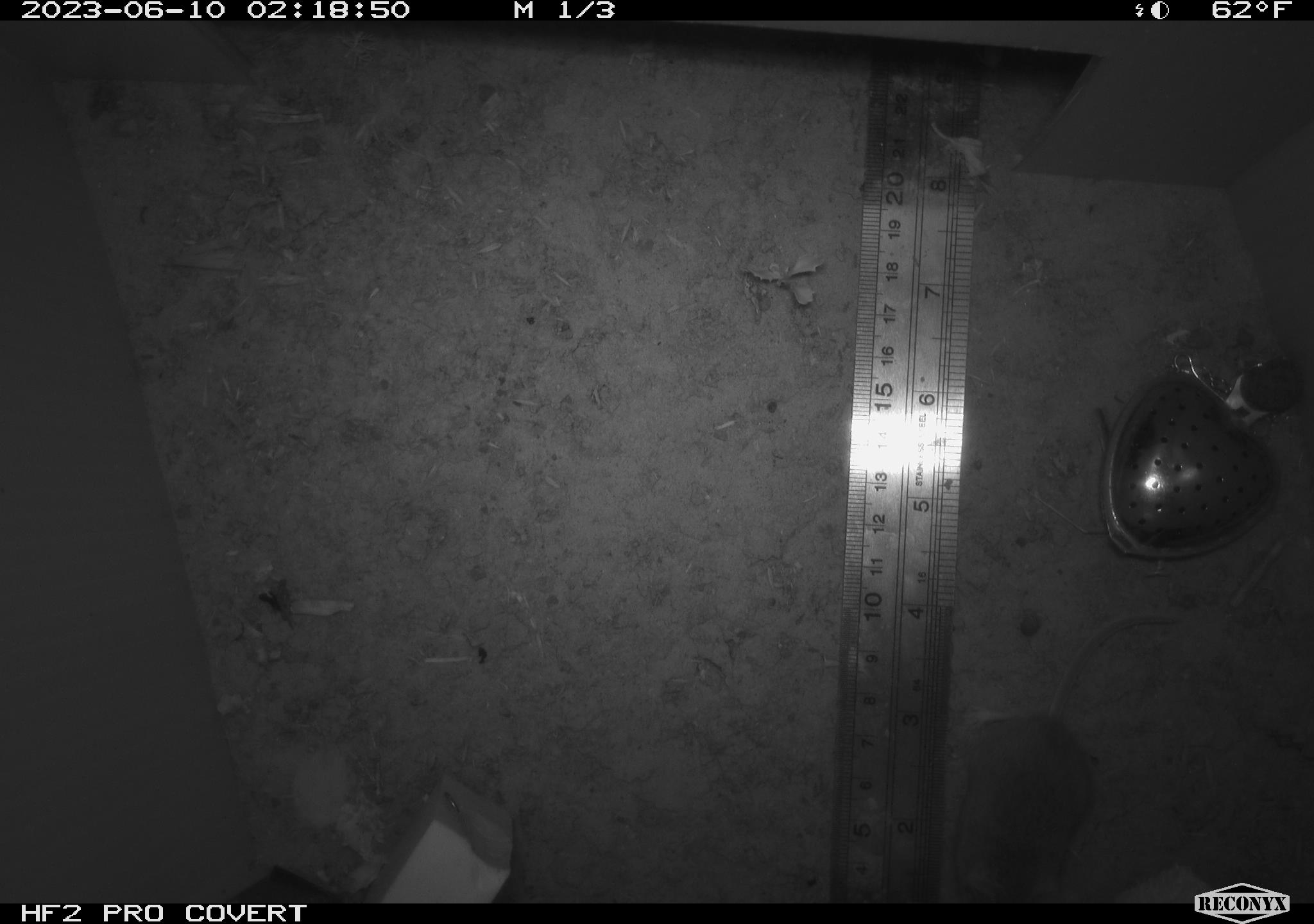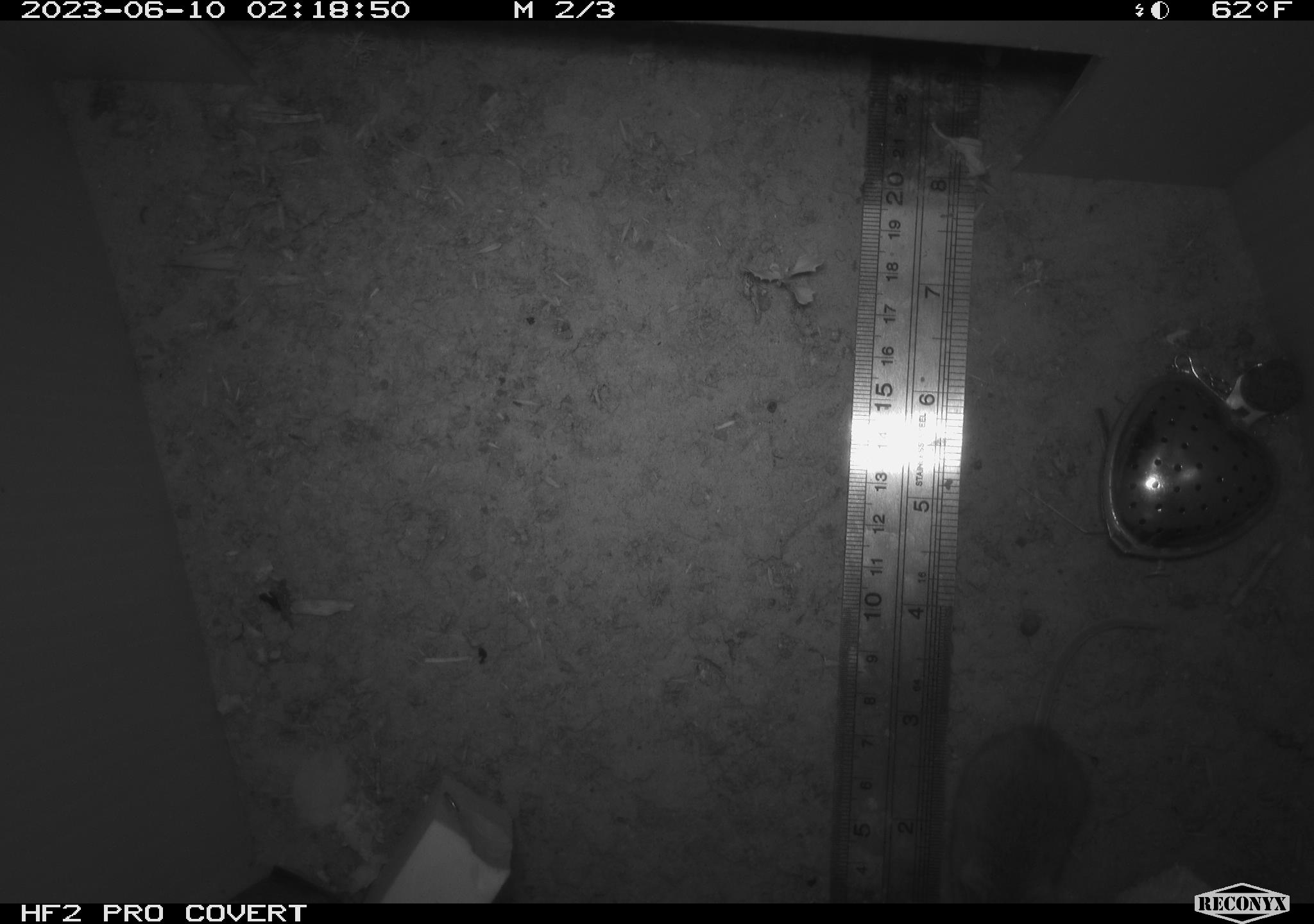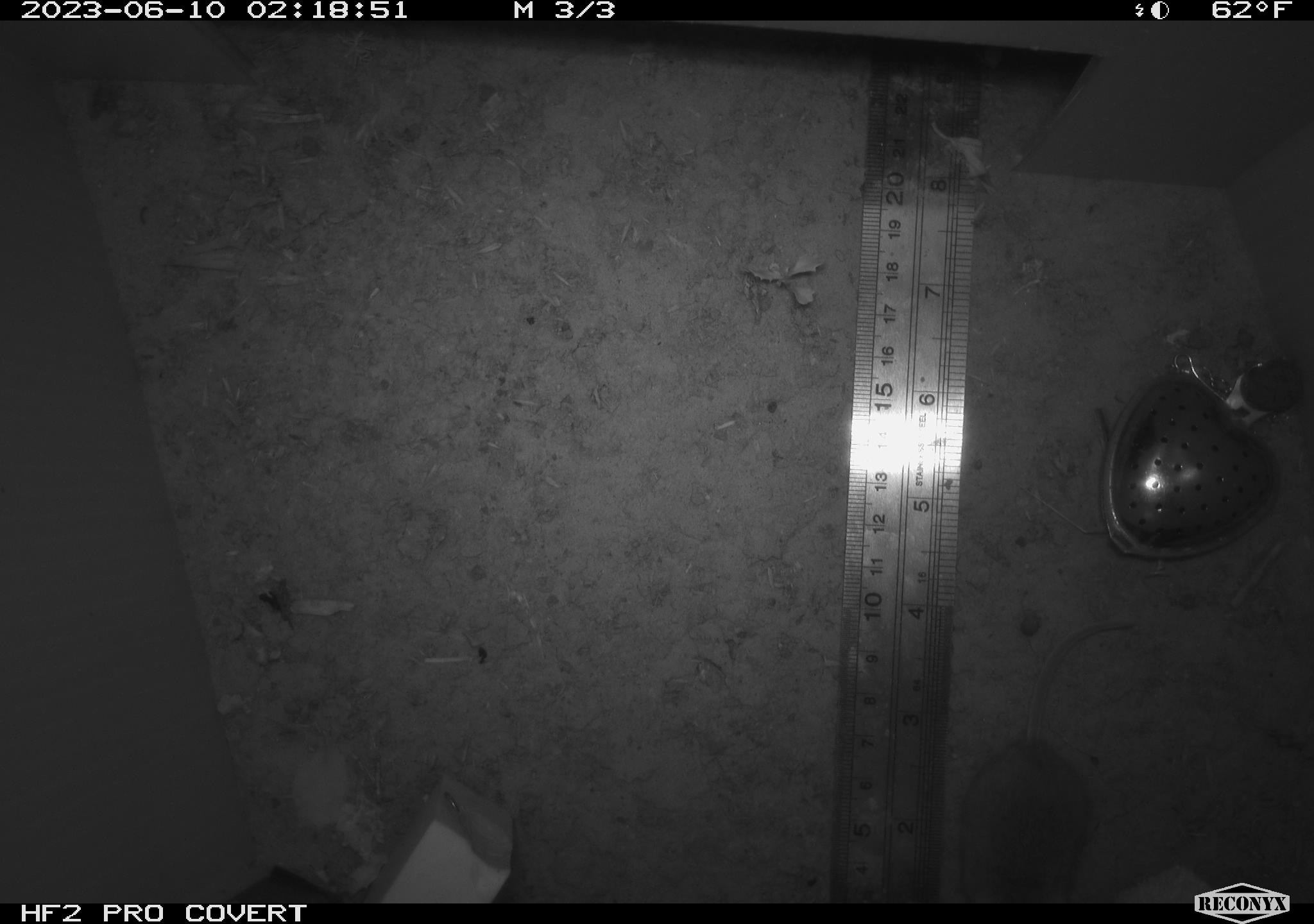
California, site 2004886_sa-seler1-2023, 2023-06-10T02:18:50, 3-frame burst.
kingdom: Animalia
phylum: Chordata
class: Mammalia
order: Rodentia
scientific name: Rodentia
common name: mouse species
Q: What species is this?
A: Mouse species (Rodentia).